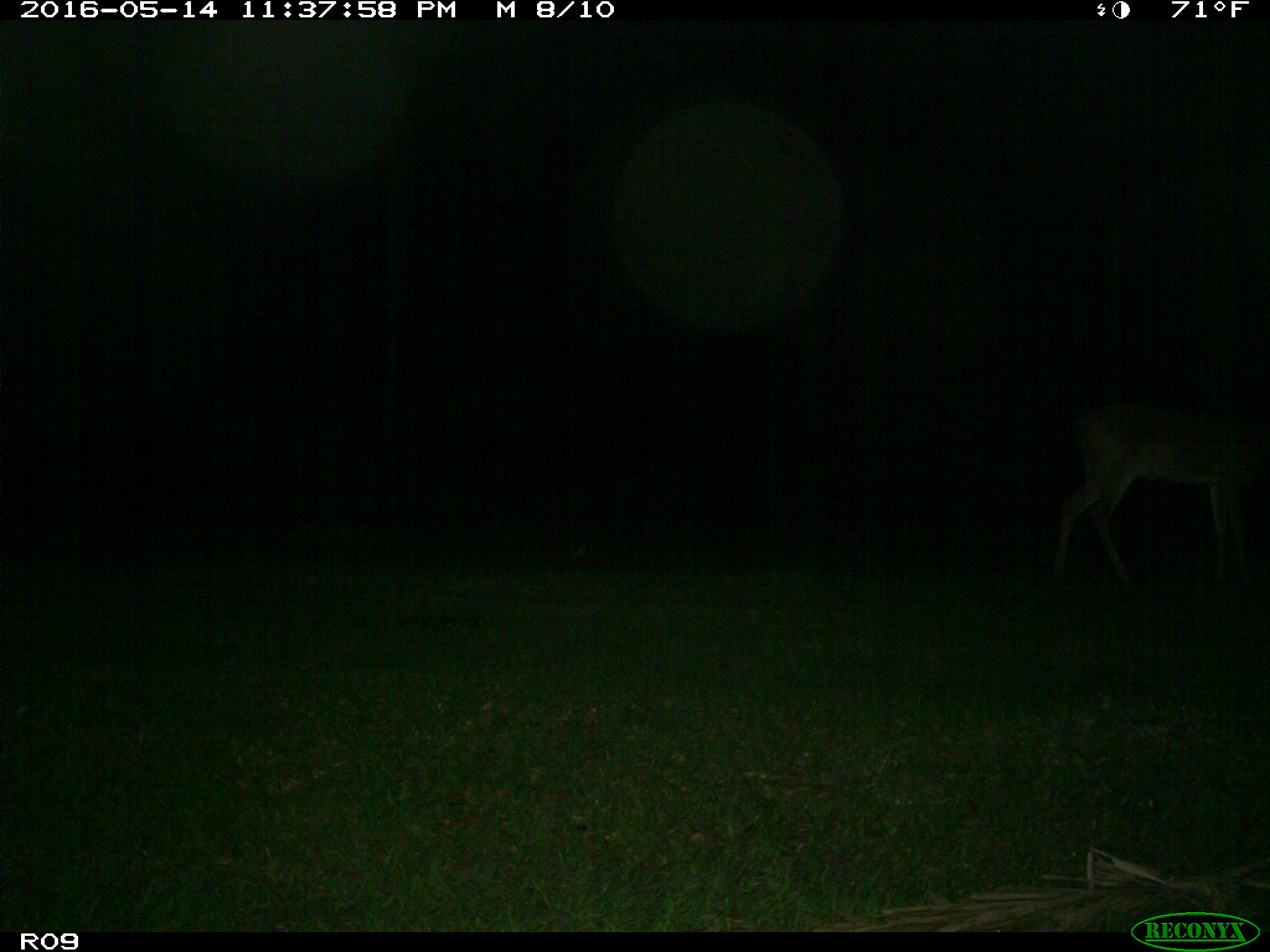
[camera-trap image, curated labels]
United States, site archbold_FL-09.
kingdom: Animalia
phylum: Chordata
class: Mammalia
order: Artiodactyla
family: Cervidae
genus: Odocoileus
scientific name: Odocoileus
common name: deer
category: unidentified deer